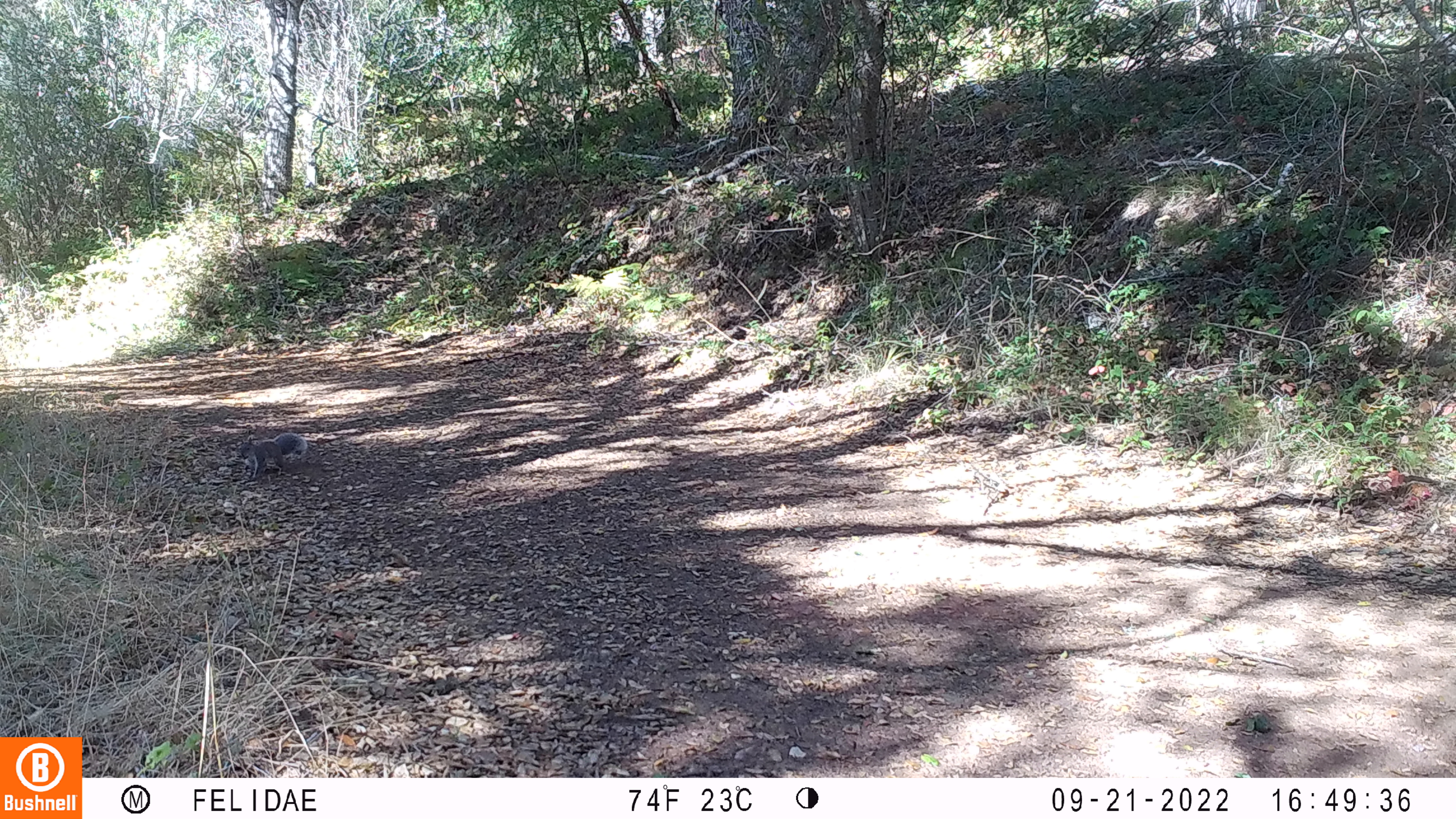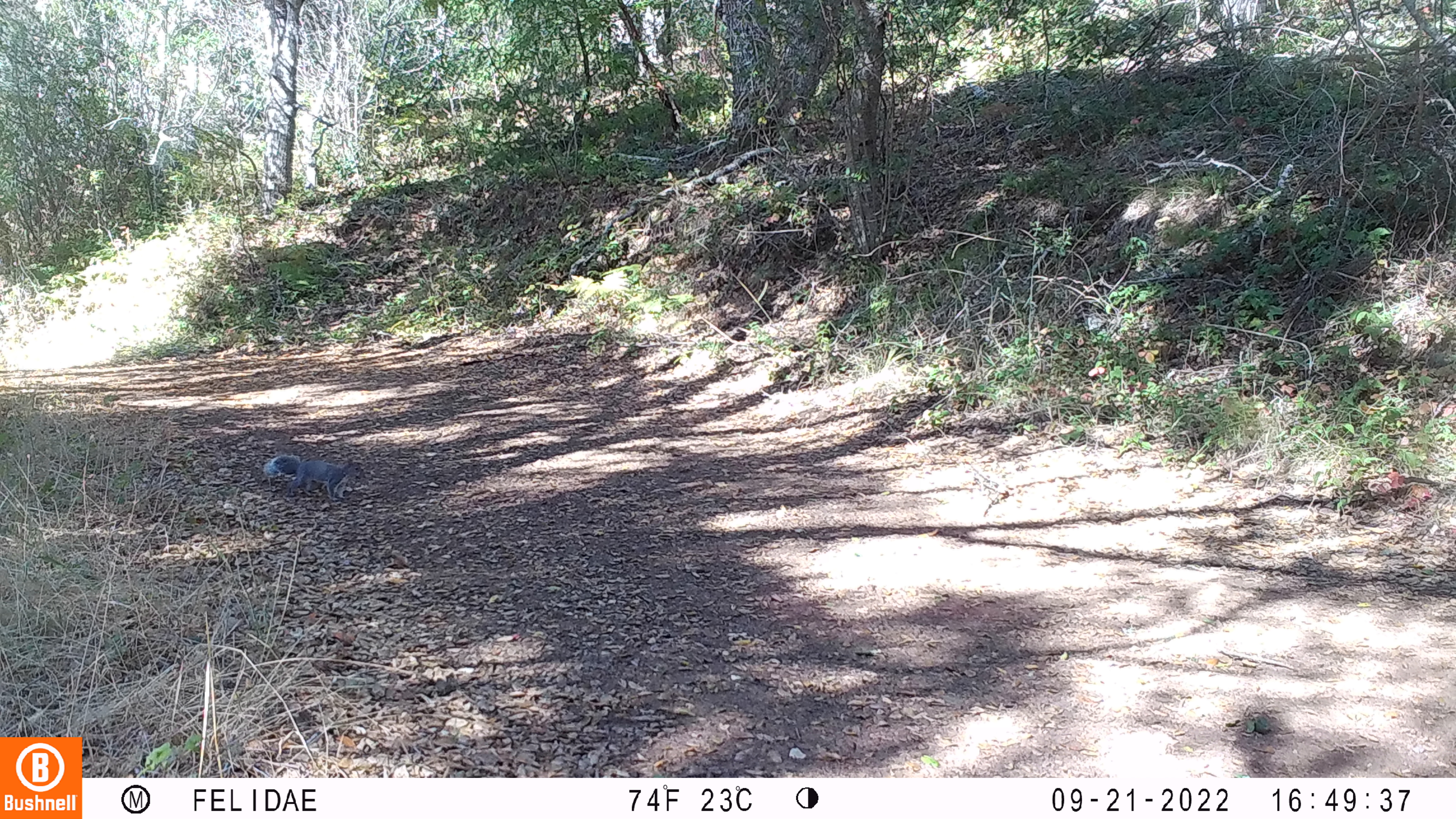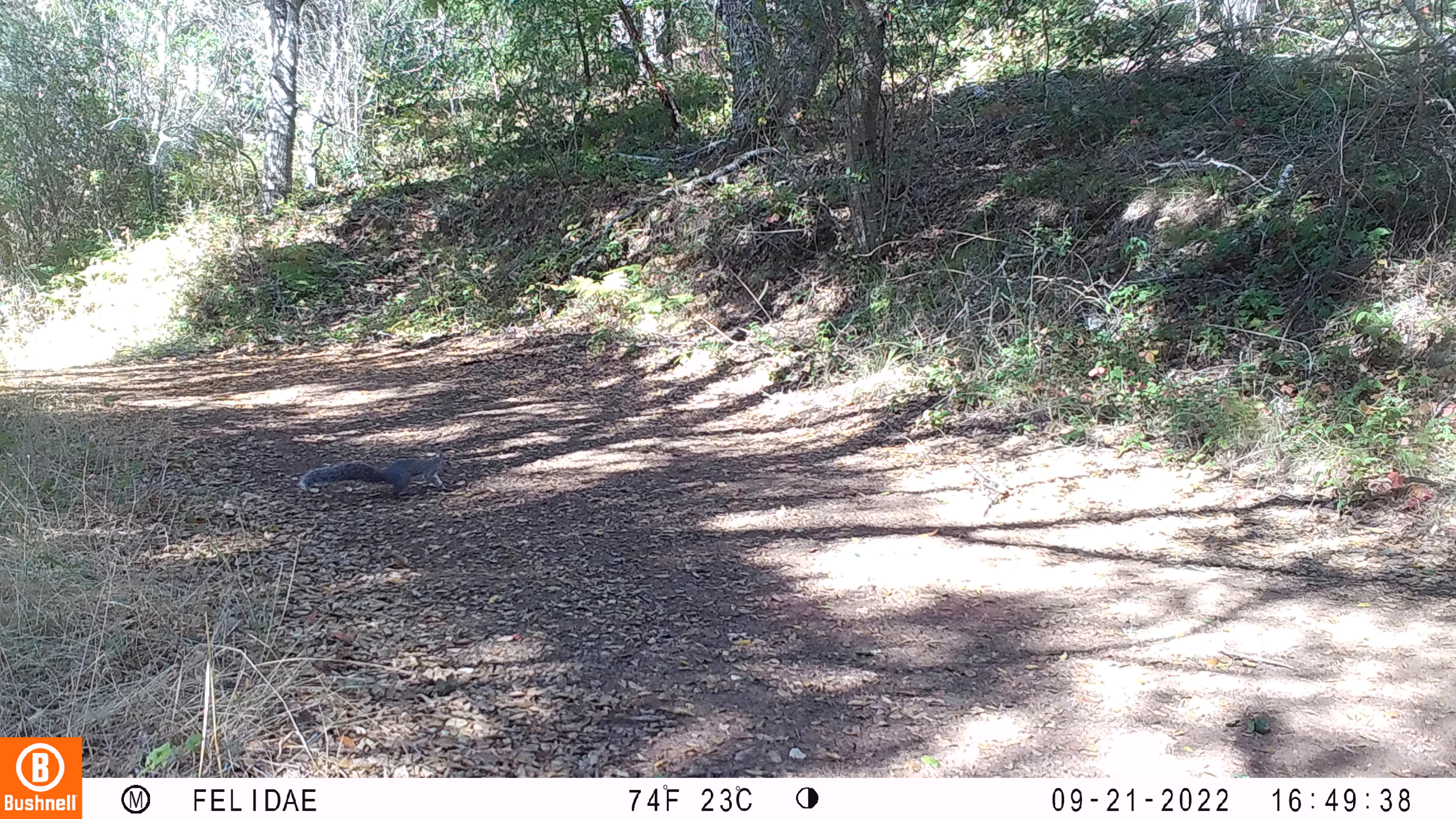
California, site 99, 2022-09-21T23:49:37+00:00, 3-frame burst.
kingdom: Animalia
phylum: Chordata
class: Mammalia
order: Rodentia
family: Sciuridae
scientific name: Sciuridae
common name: squirrel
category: unknown squirrel